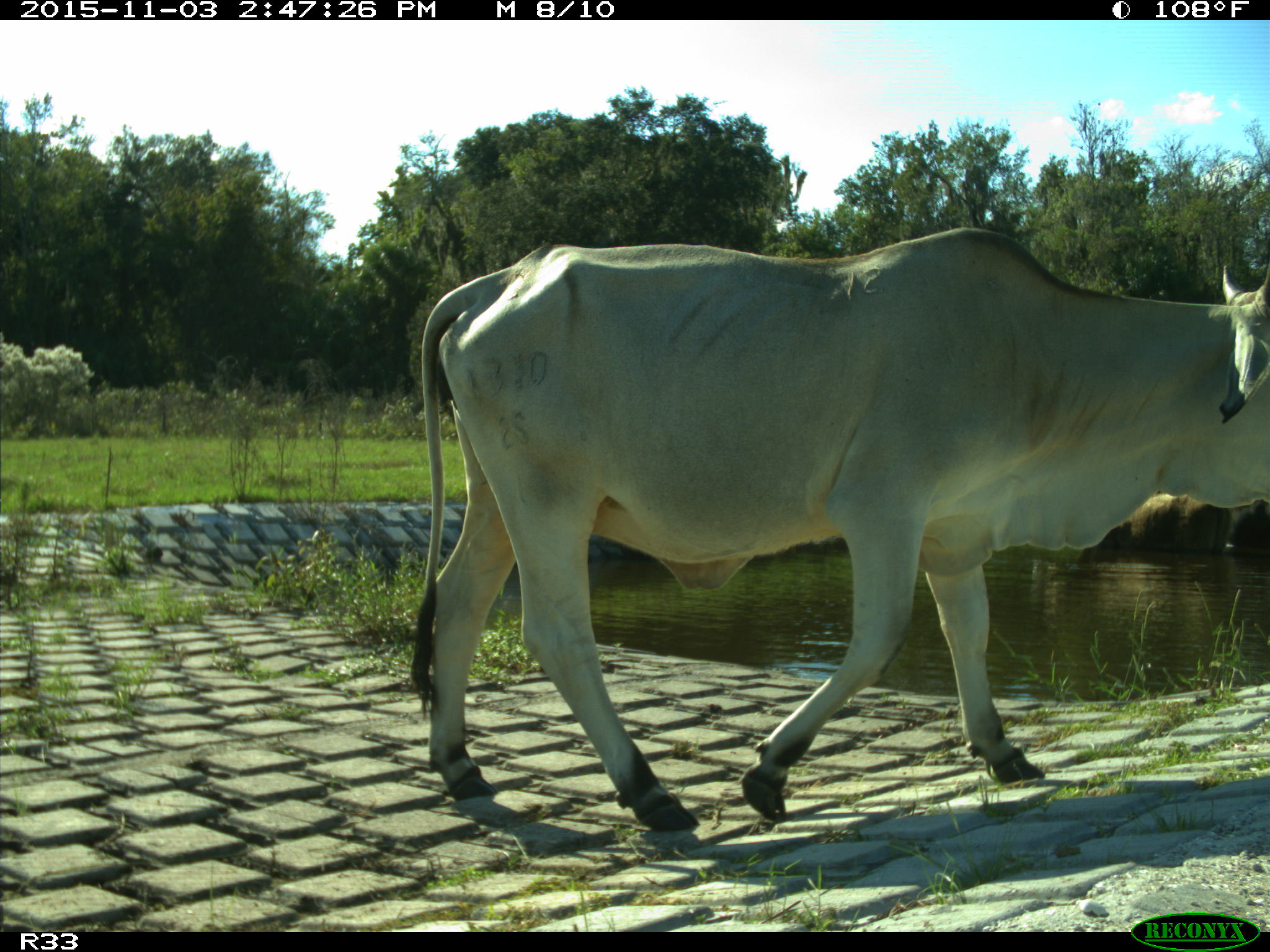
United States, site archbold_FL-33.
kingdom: Animalia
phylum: Chordata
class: Mammalia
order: Artiodactyla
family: Bovidae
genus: Bos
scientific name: Bos taurus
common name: domestic cow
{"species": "Bos taurus (domestic cow)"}